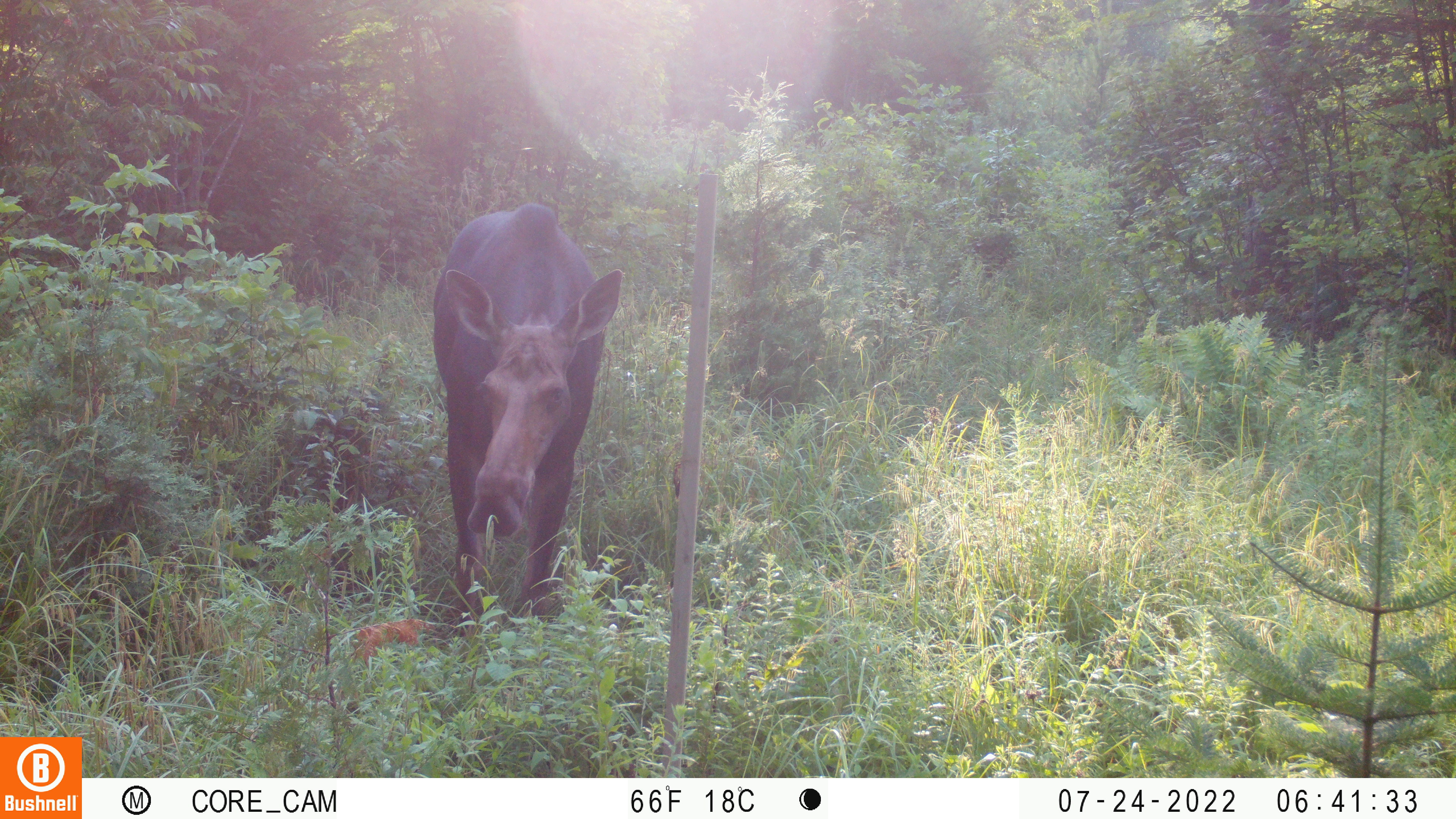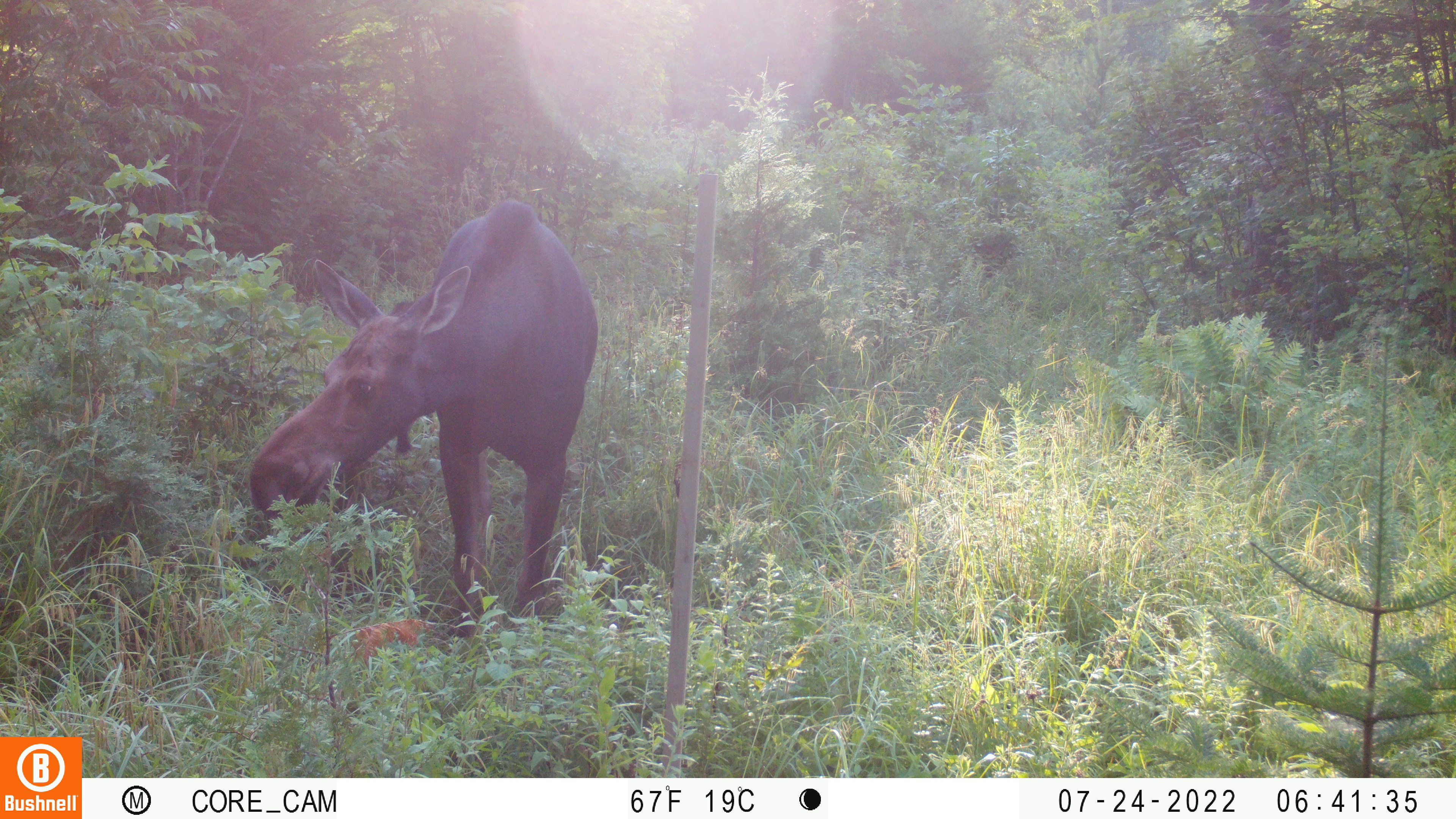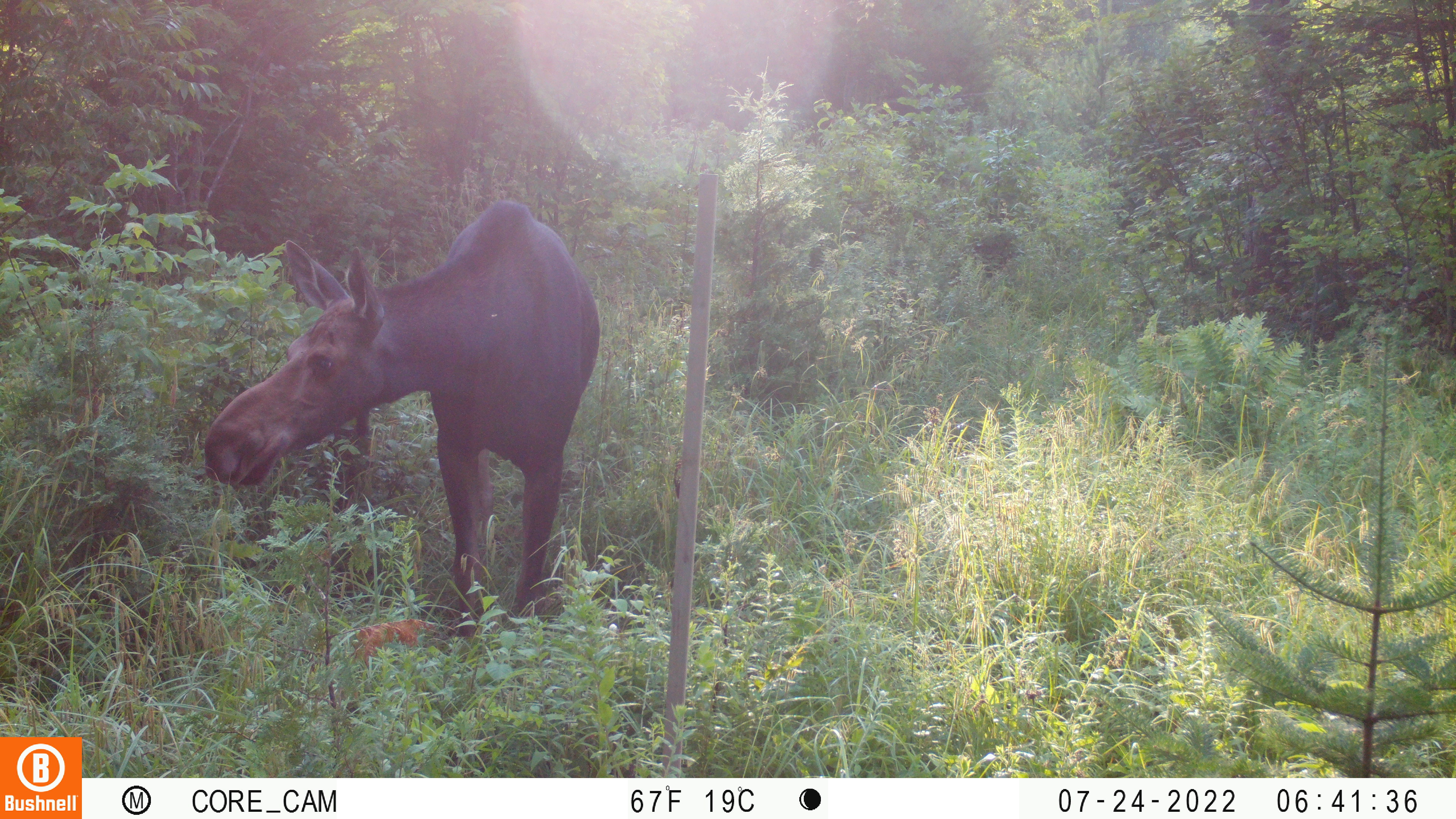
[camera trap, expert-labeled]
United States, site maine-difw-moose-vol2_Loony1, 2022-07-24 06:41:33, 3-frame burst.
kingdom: Animalia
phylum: Chordata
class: Mammalia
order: Artiodactyla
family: Cervidae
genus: Alces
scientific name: Alces alces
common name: moose